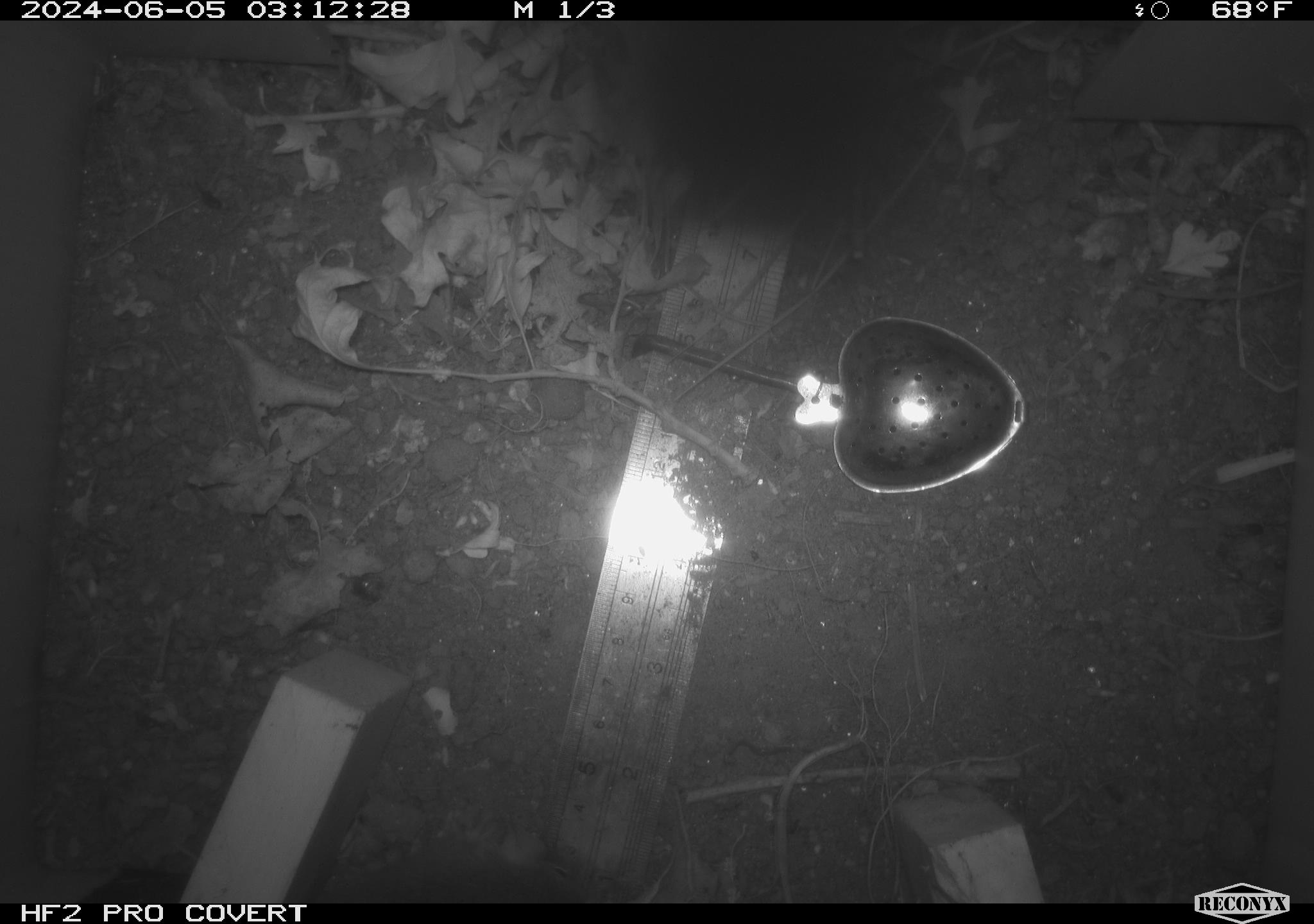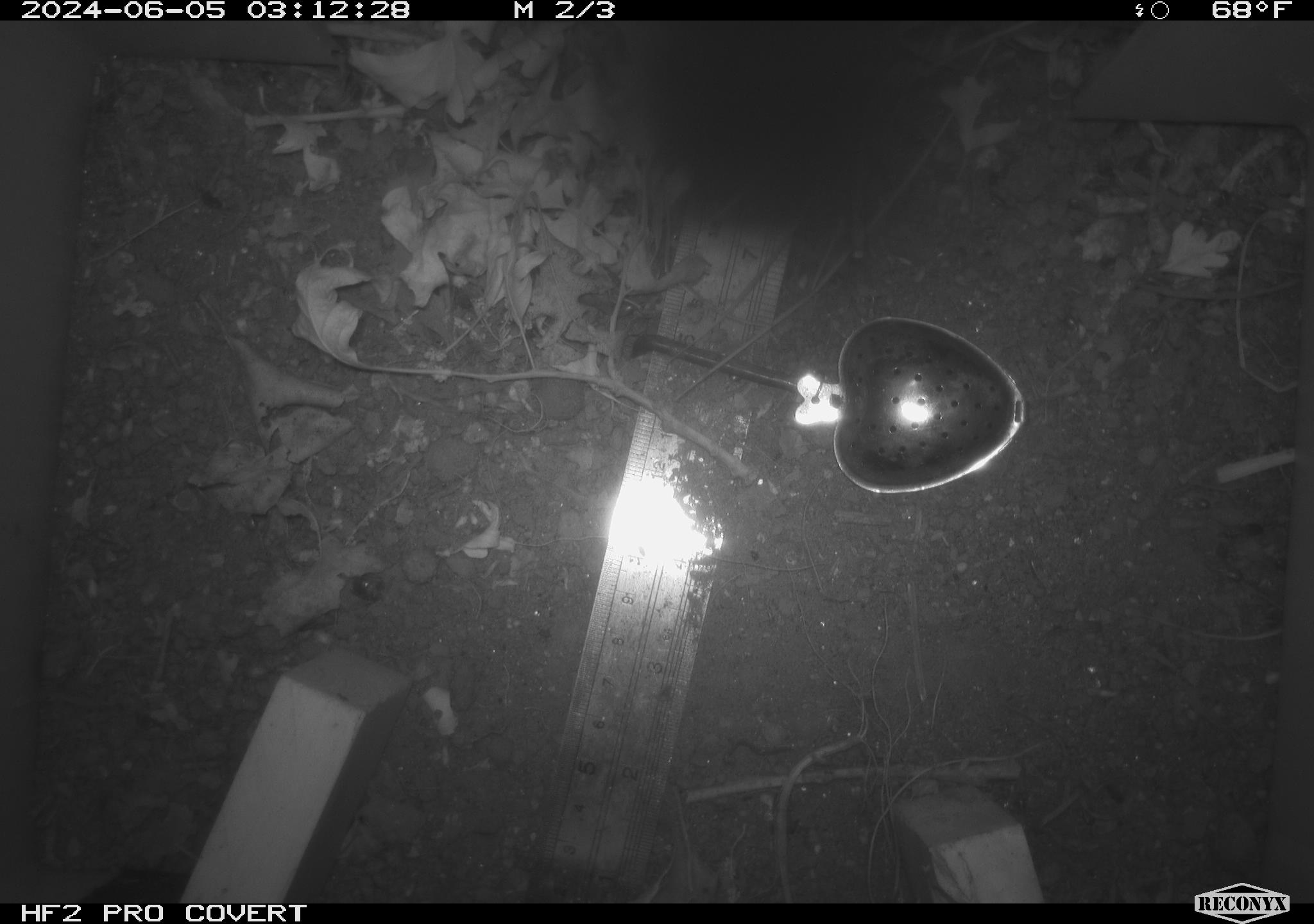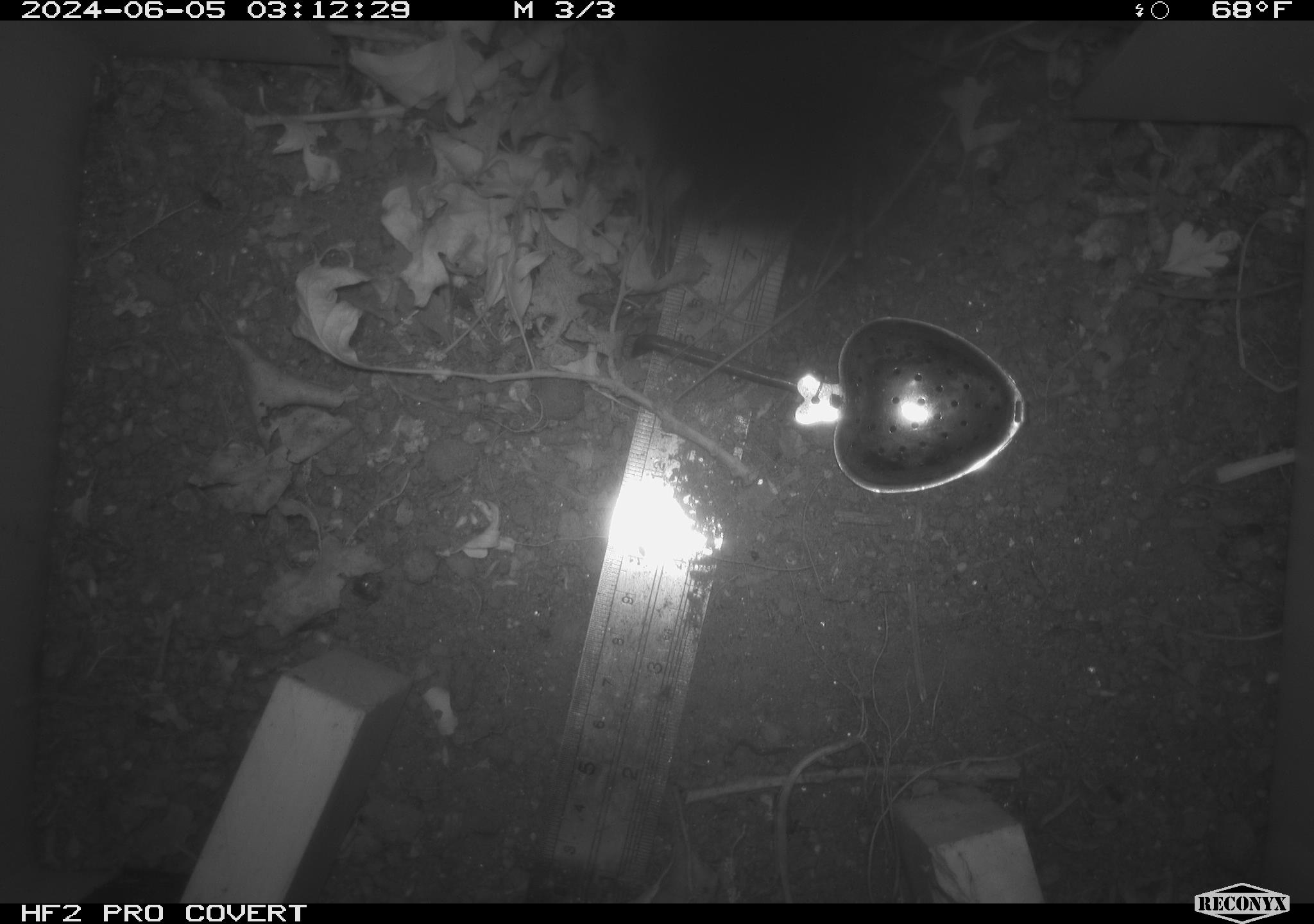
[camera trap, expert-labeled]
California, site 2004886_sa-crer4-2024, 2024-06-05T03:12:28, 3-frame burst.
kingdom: Animalia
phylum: Chordata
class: Mammalia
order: Rodentia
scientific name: Rodentia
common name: mouse species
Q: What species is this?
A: Mouse species (Rodentia).